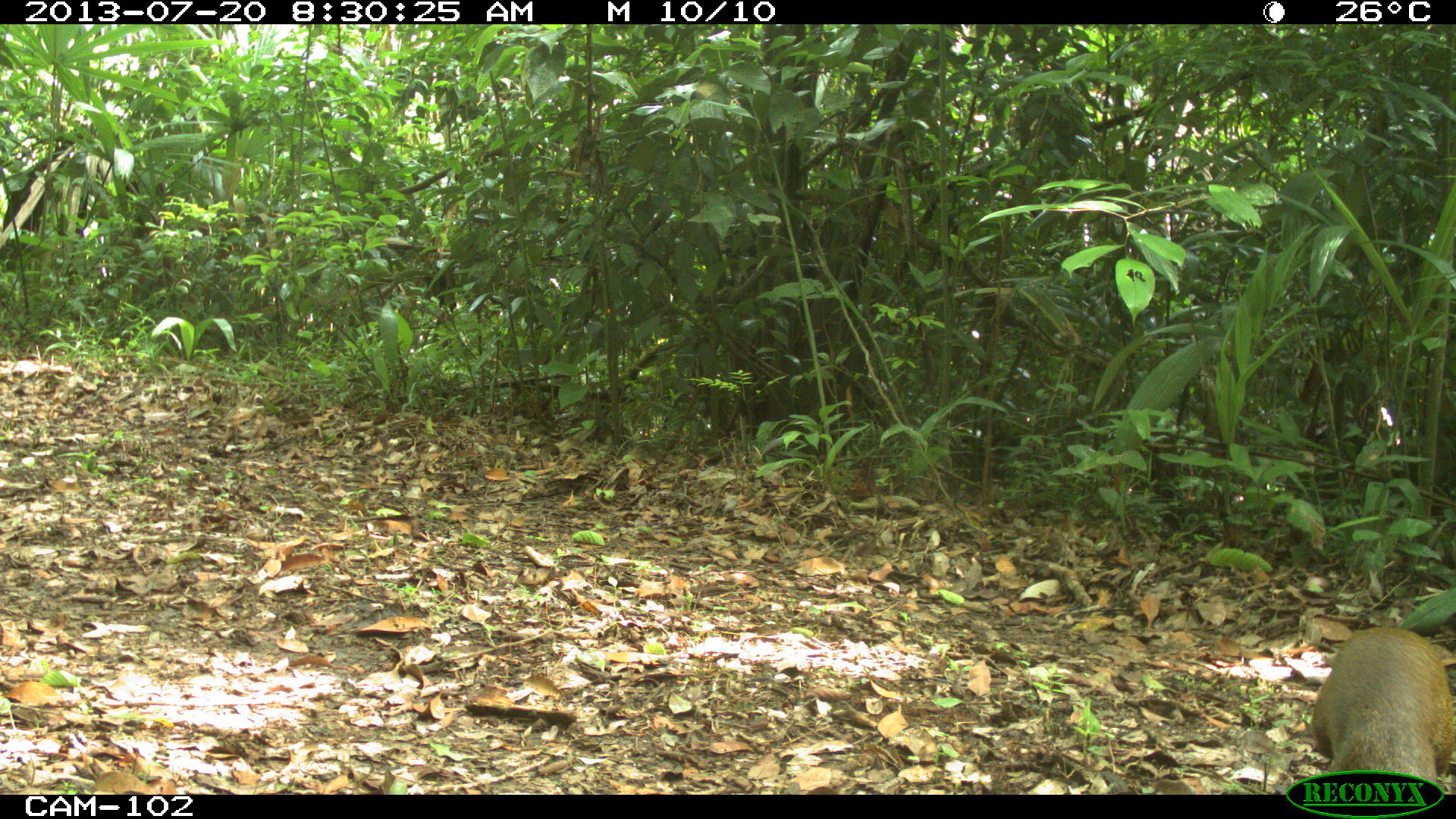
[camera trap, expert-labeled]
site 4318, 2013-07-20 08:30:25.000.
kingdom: Animalia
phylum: Chordata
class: Mammalia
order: Rodentia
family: Dasyproctidae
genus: Dasyprocta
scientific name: Dasyprocta punctata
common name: central american agouti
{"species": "Dasyprocta punctata (central american agouti)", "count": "1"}